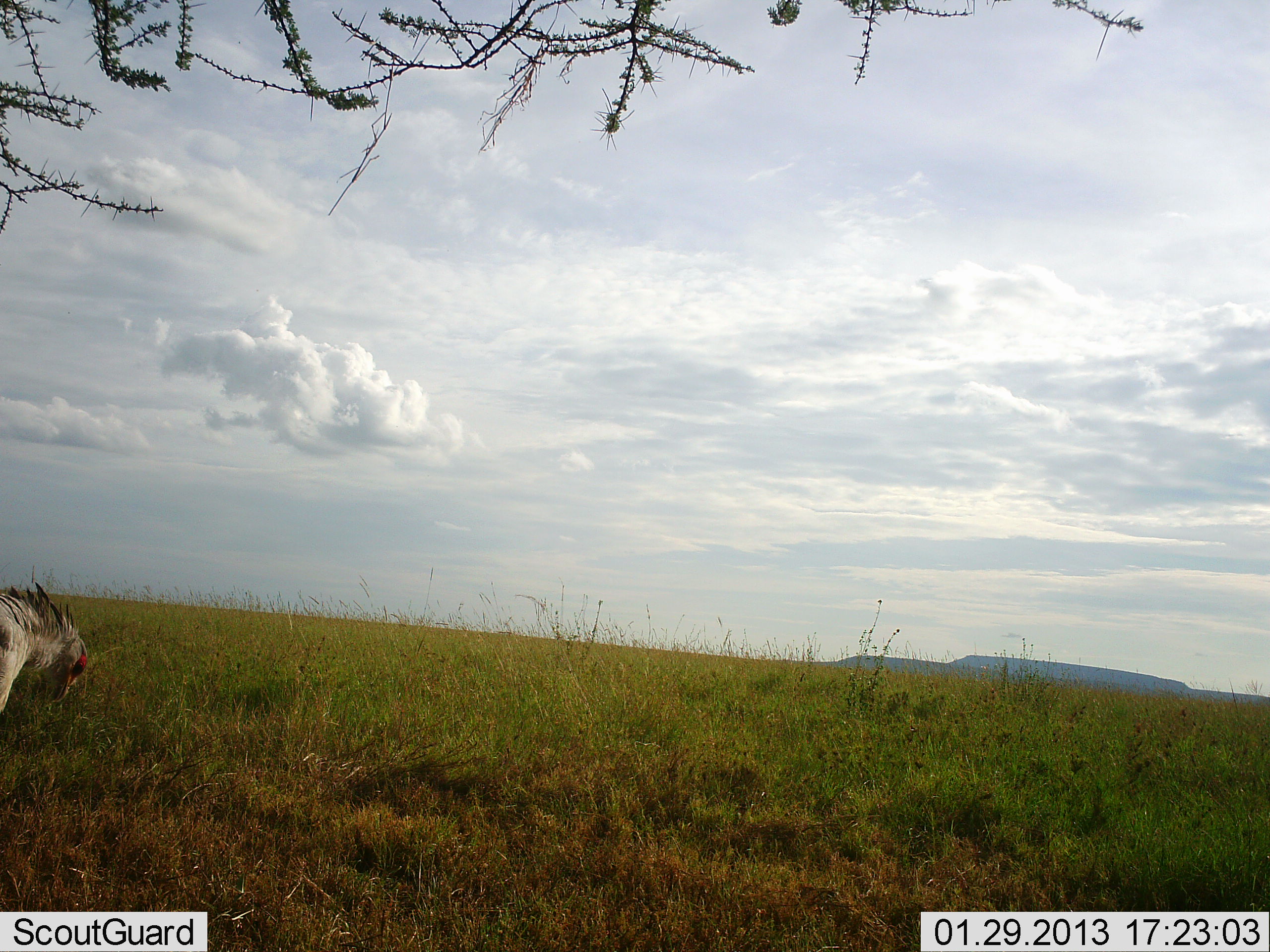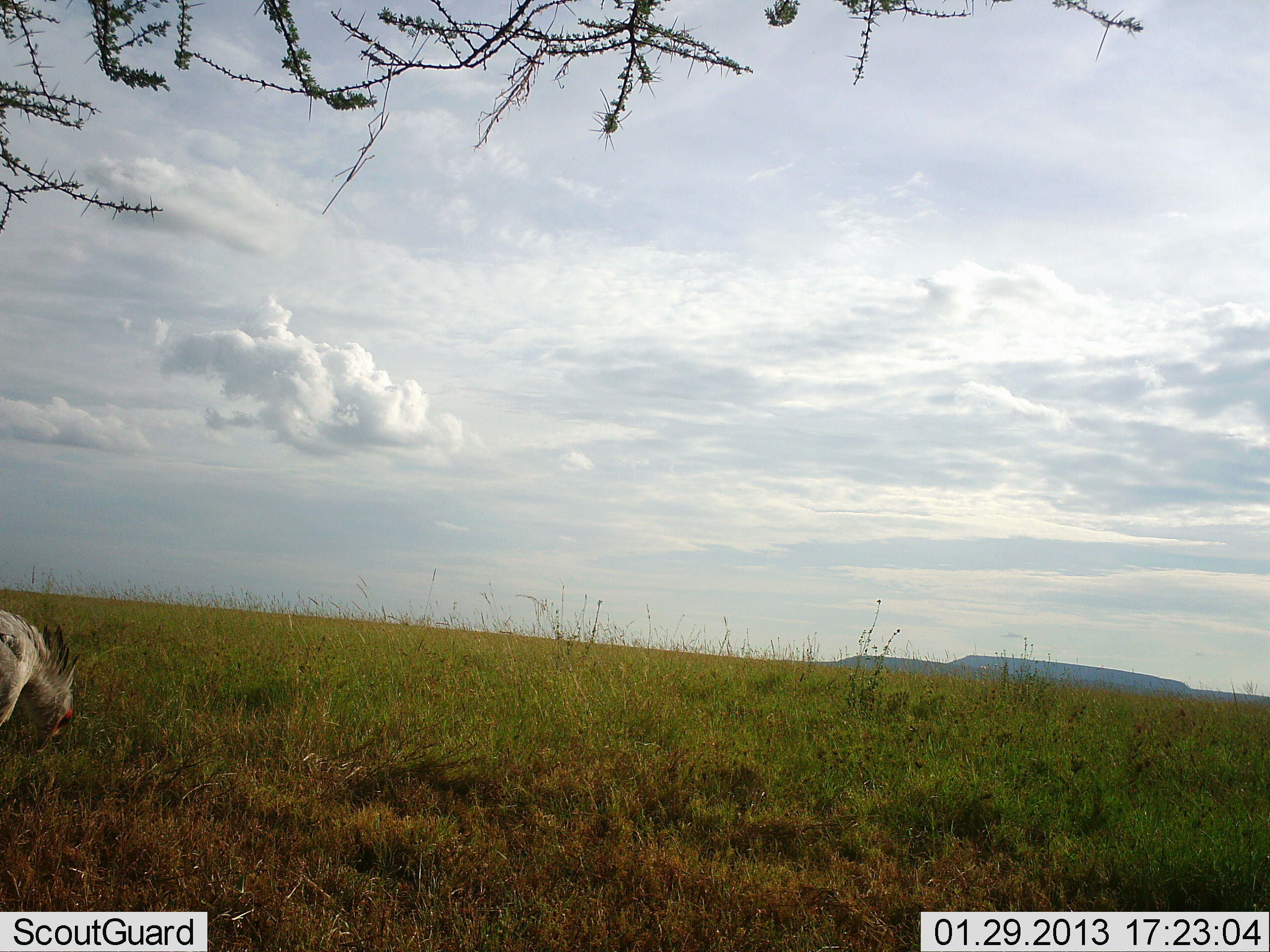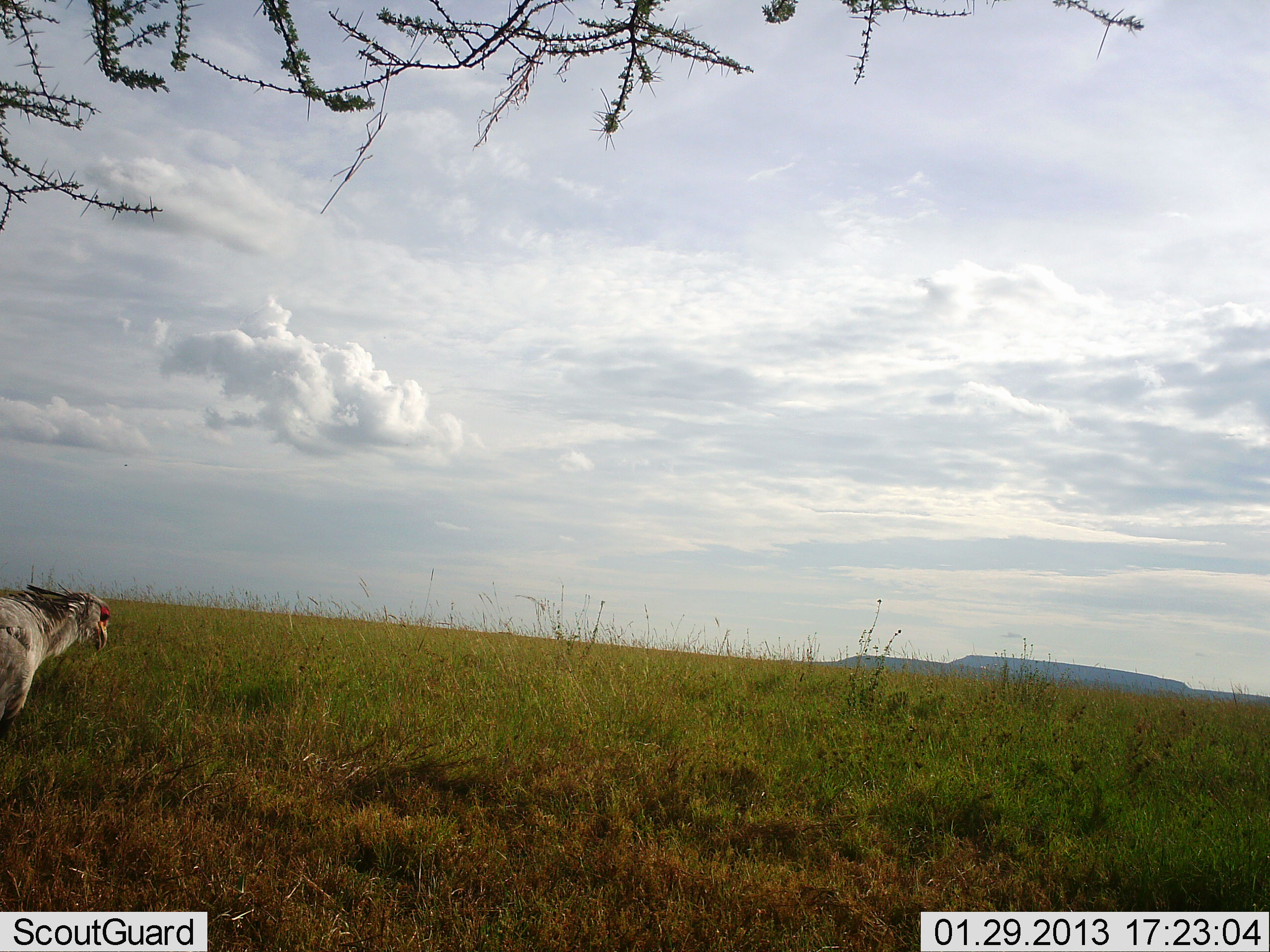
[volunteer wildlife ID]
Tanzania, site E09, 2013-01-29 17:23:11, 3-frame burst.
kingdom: Animalia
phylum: Chordata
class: Aves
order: Accipitriformes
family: Sagittariidae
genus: Sagittarius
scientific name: Sagittarius serpentarius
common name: secretary bird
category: secretarybird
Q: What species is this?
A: Secretarybird (secretary bird) (Sagittarius serpentarius).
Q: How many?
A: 1.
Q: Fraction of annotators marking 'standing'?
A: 24%.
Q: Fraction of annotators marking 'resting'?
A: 0%.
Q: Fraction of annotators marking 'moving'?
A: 0%.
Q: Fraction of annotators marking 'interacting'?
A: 0%.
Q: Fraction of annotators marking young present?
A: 0%.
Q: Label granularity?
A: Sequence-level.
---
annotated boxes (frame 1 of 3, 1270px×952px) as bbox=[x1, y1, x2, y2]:
animal: bbox=[0, 582, 89, 721]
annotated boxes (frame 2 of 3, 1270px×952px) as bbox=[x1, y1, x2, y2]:
animal: bbox=[0, 607, 81, 758]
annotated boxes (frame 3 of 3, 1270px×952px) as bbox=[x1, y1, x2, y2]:
animal: bbox=[1, 583, 111, 750]